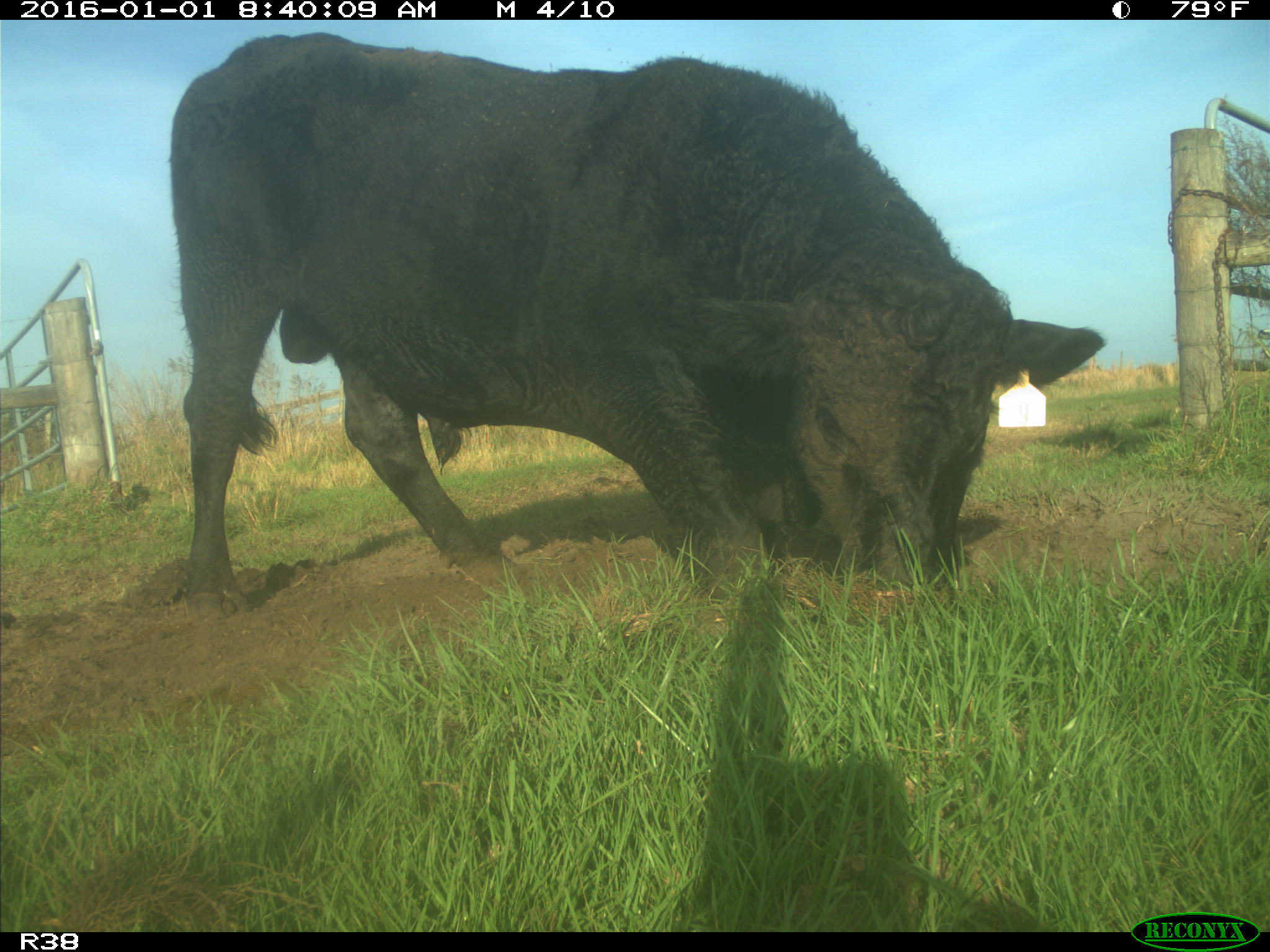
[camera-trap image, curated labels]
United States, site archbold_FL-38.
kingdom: Animalia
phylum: Chordata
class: Mammalia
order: Artiodactyla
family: Bovidae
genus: Bos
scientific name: Bos taurus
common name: domestic cow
Bos taurus (domestic cow).